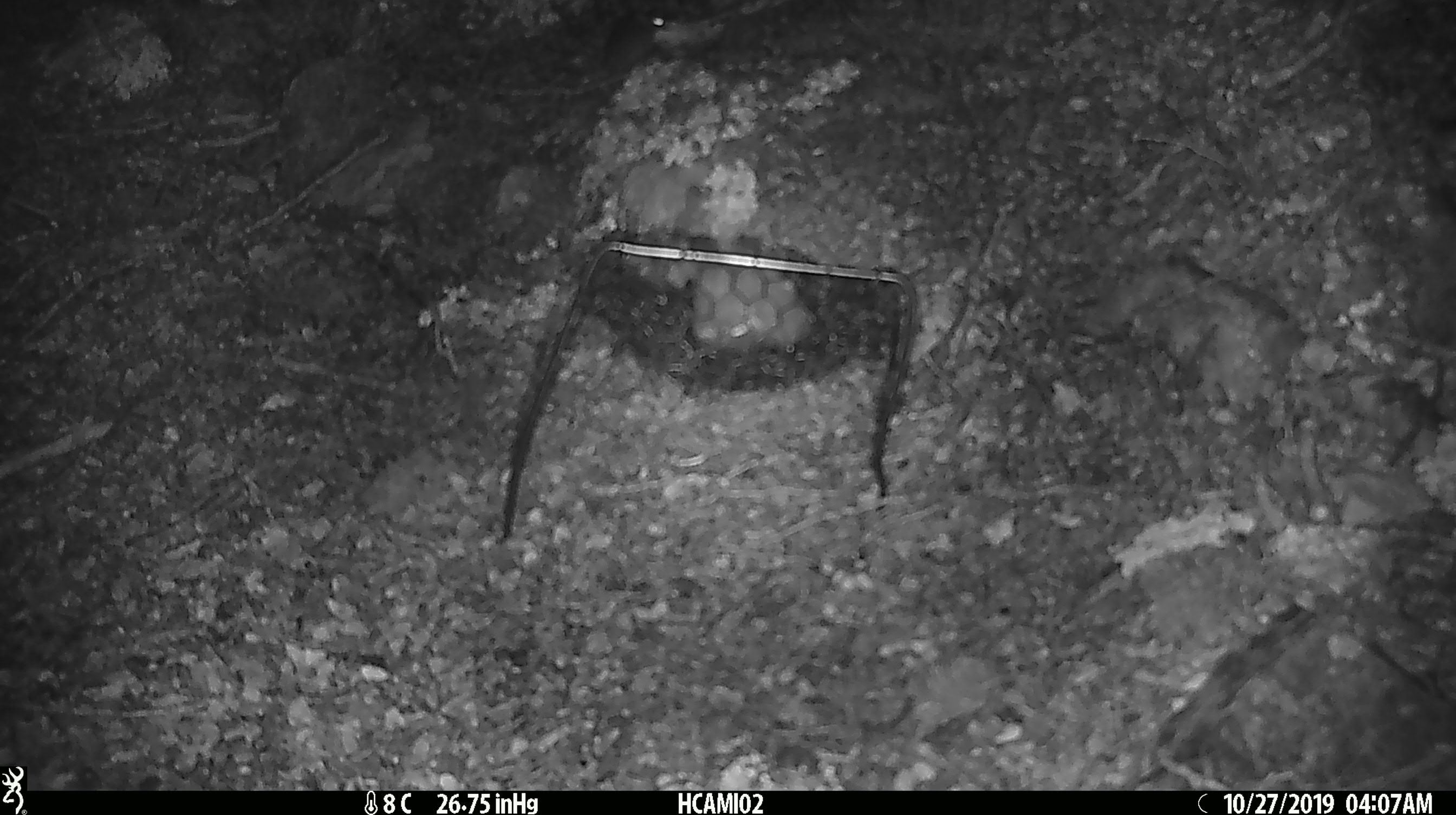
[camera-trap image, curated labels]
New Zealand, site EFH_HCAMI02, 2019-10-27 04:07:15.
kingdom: Animalia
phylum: Chordata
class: Mammalia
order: Rodentia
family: Muridae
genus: Mus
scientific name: Mus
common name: mouse